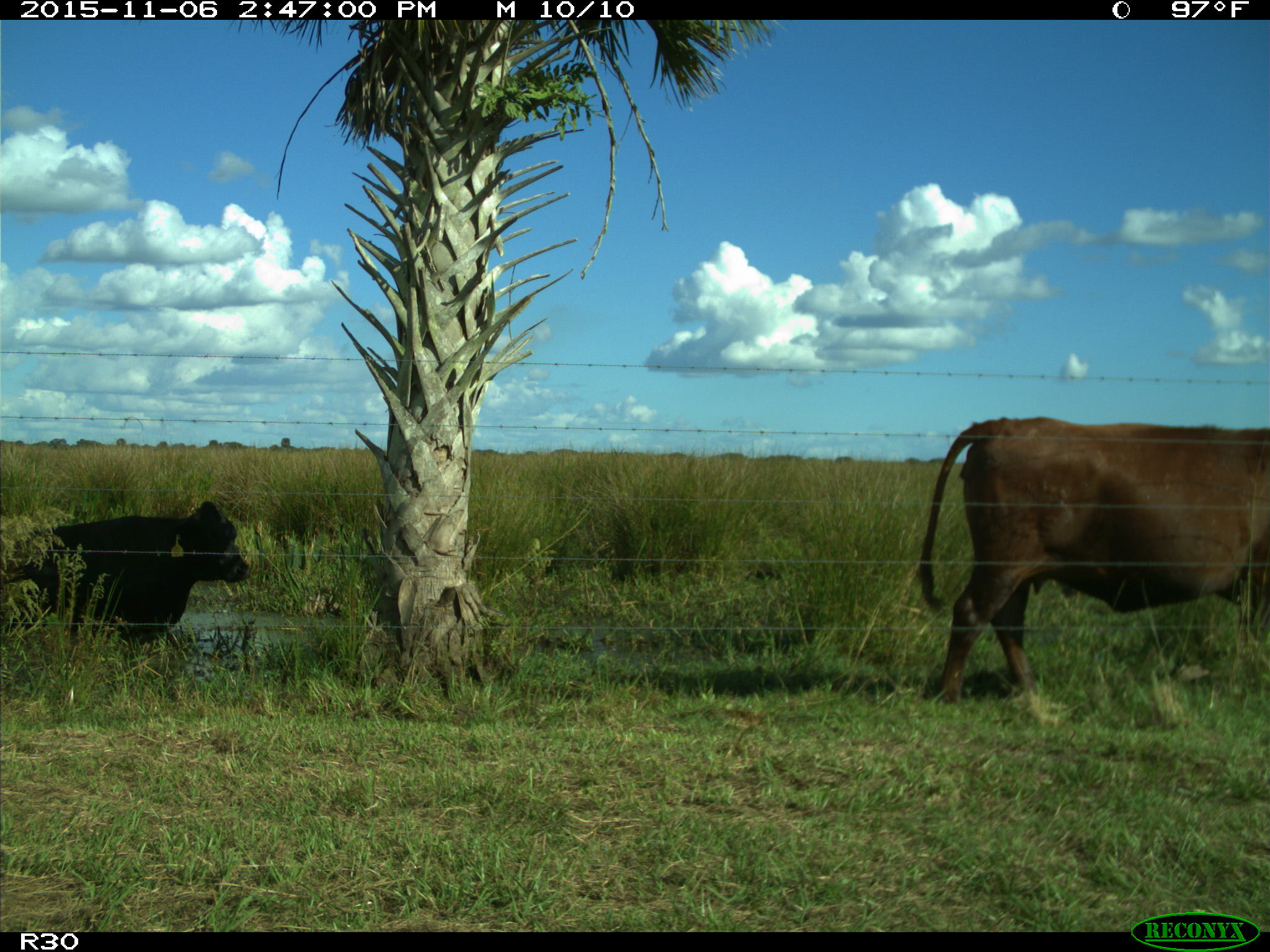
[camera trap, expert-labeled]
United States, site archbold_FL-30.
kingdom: Animalia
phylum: Chordata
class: Mammalia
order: Artiodactyla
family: Bovidae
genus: Bos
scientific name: Bos taurus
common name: domestic cow